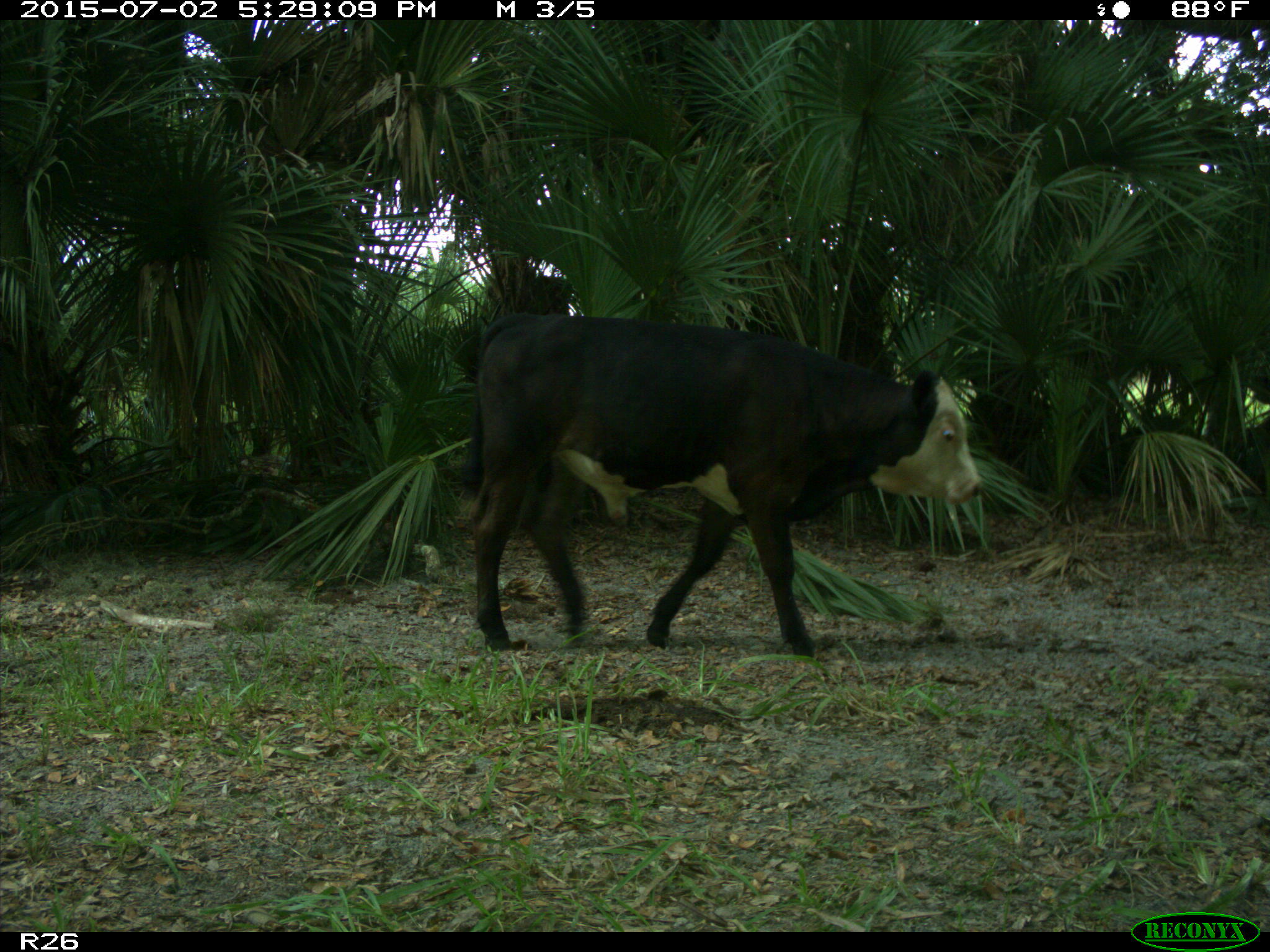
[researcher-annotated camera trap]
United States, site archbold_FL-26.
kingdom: Animalia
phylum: Chordata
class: Mammalia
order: Artiodactyla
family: Bovidae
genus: Bos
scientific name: Bos taurus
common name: domestic cow